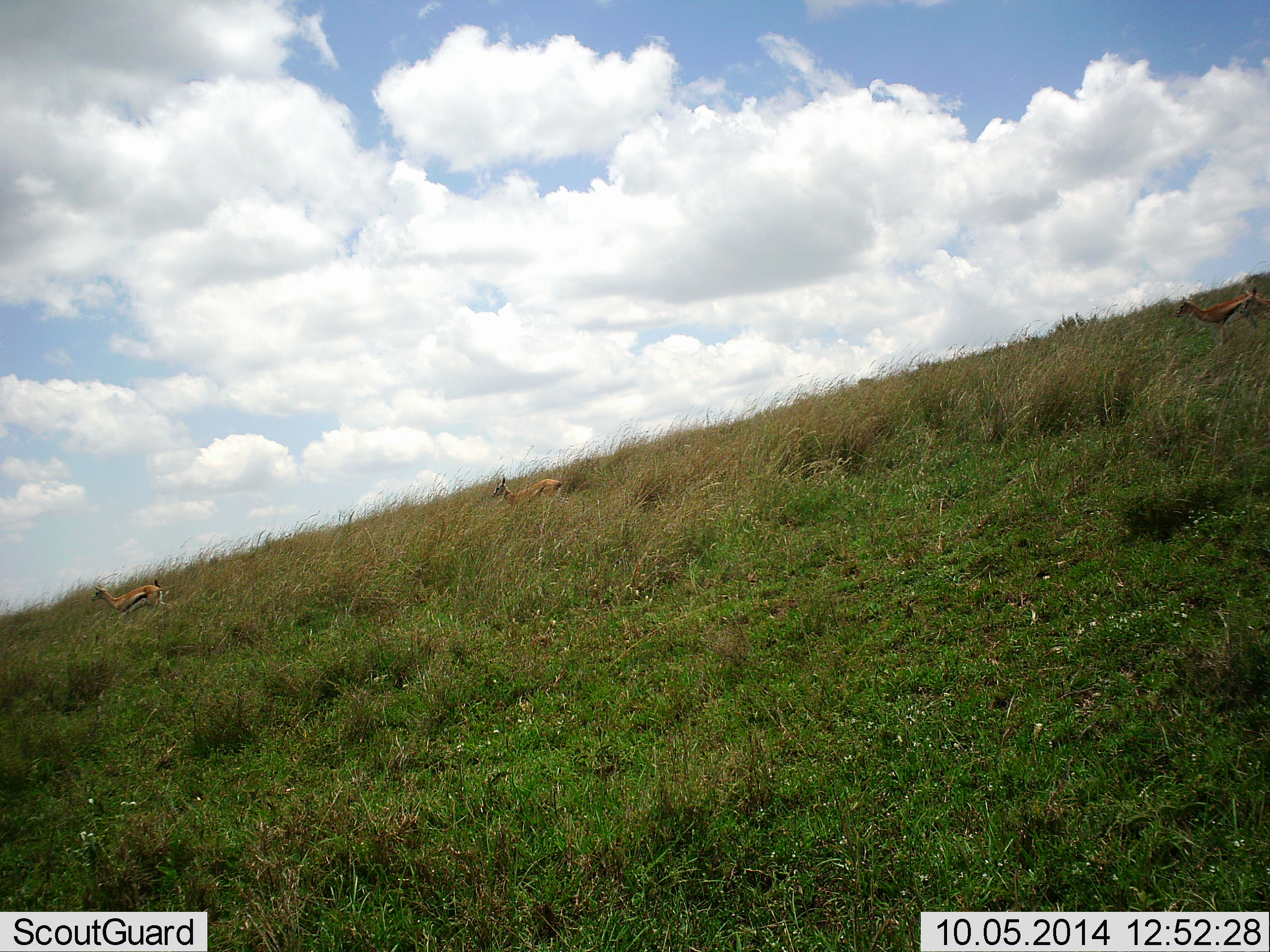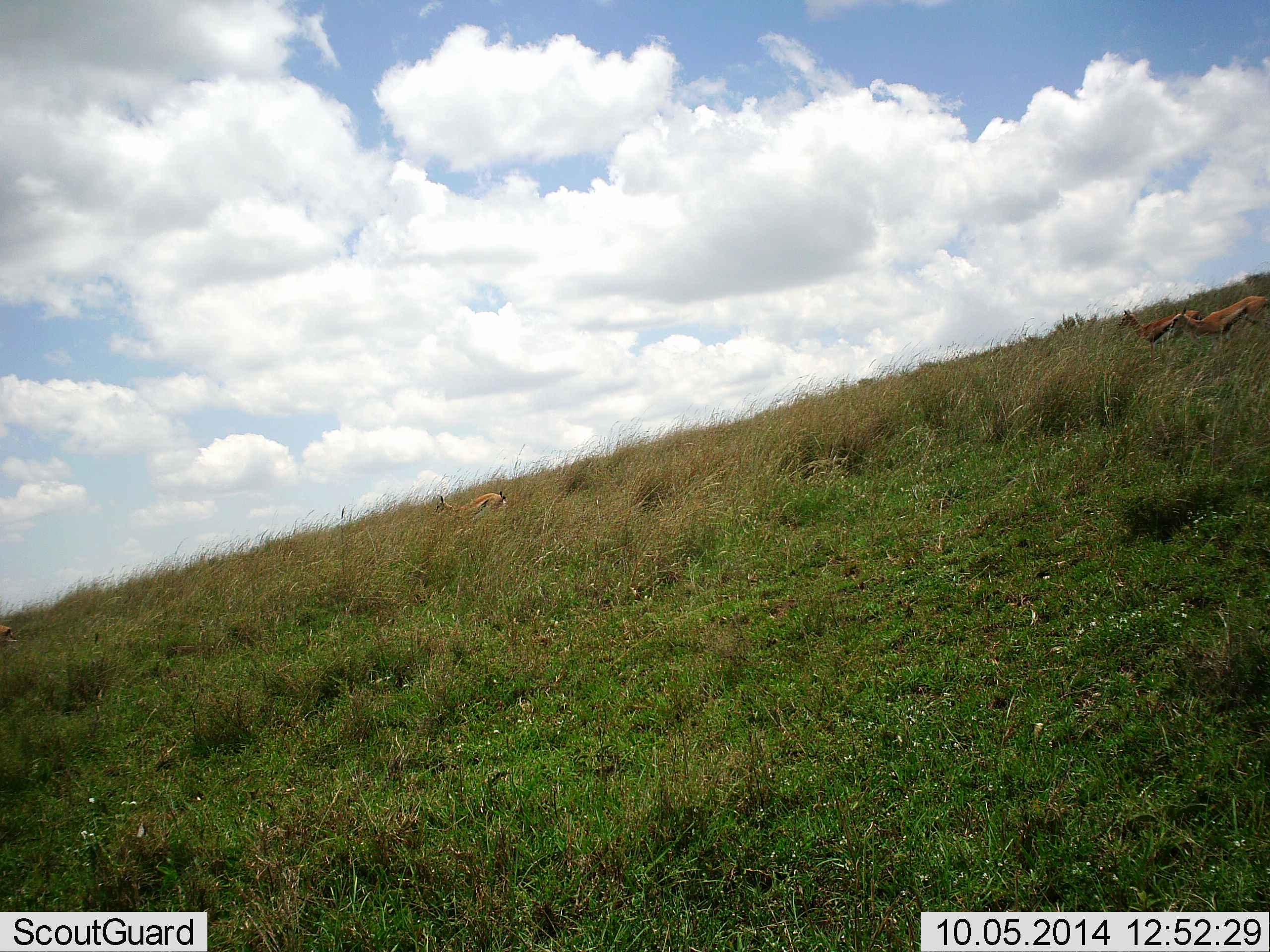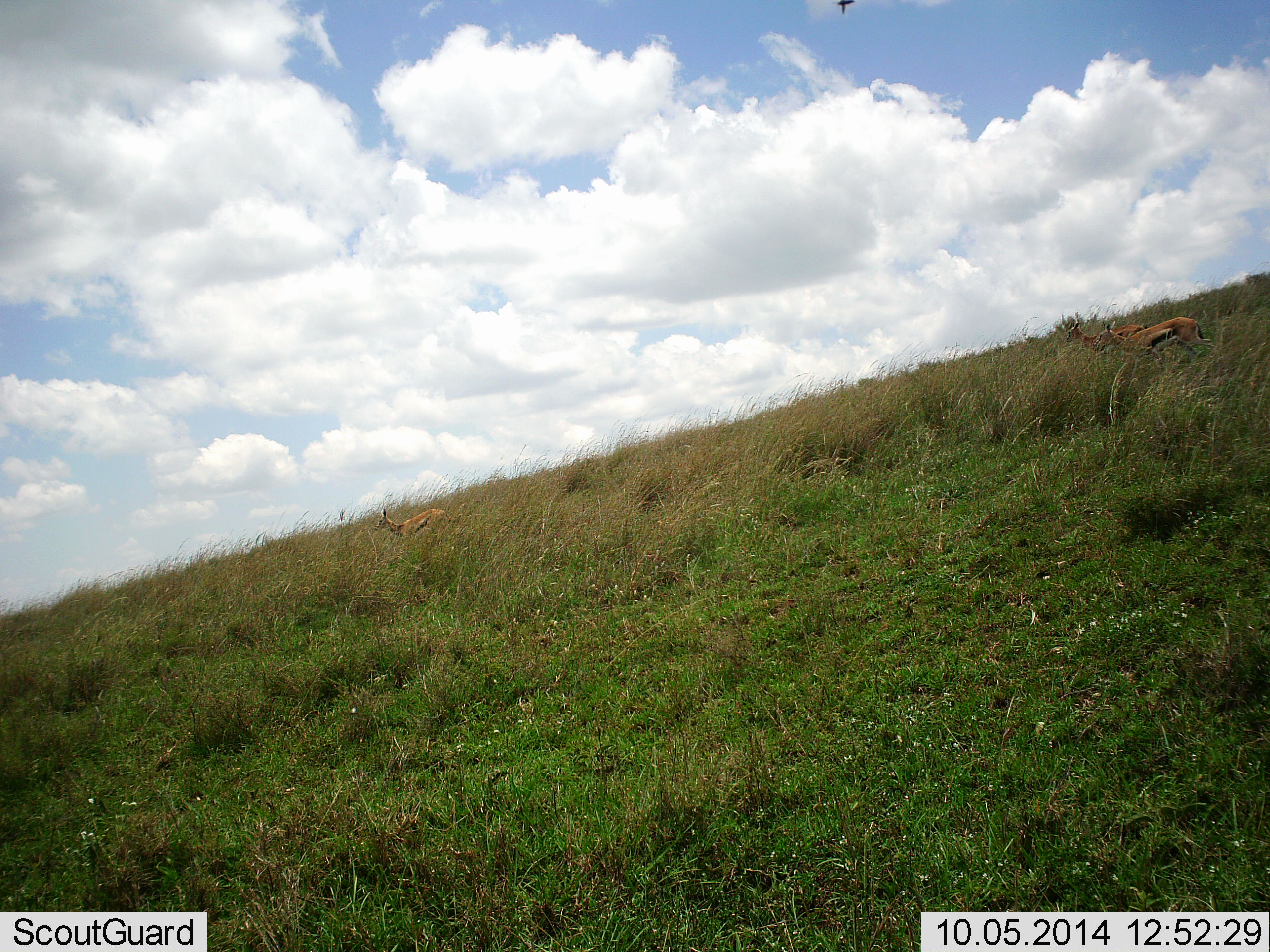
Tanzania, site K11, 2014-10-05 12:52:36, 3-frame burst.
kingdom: Animalia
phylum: Chordata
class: Mammalia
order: Artiodactyla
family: Bovidae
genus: Eudorcas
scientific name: Eudorcas thomsonii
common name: thomson's gazelle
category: gazellethomsons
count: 4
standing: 18%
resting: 0%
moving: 91%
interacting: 0%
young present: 0%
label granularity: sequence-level